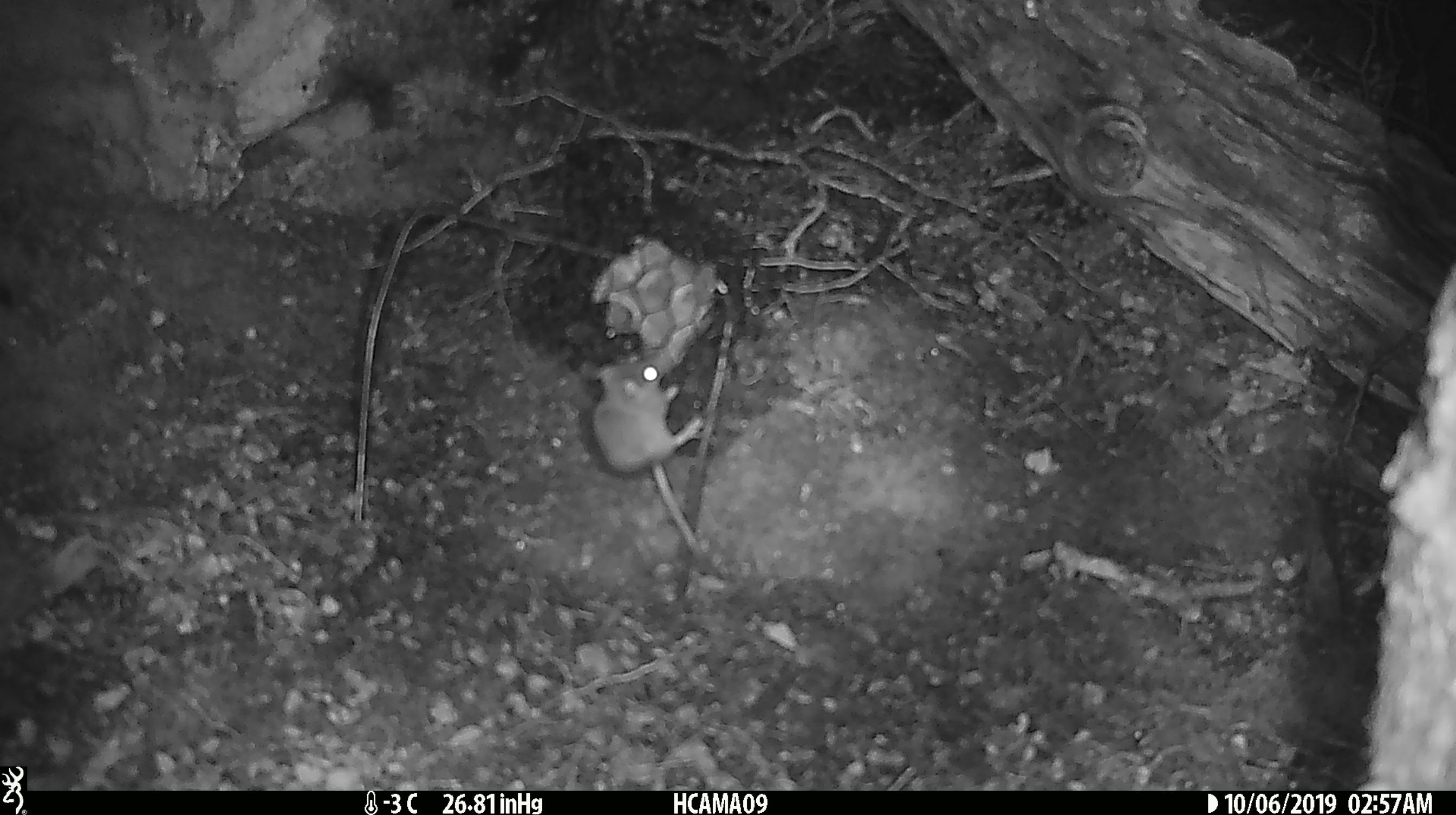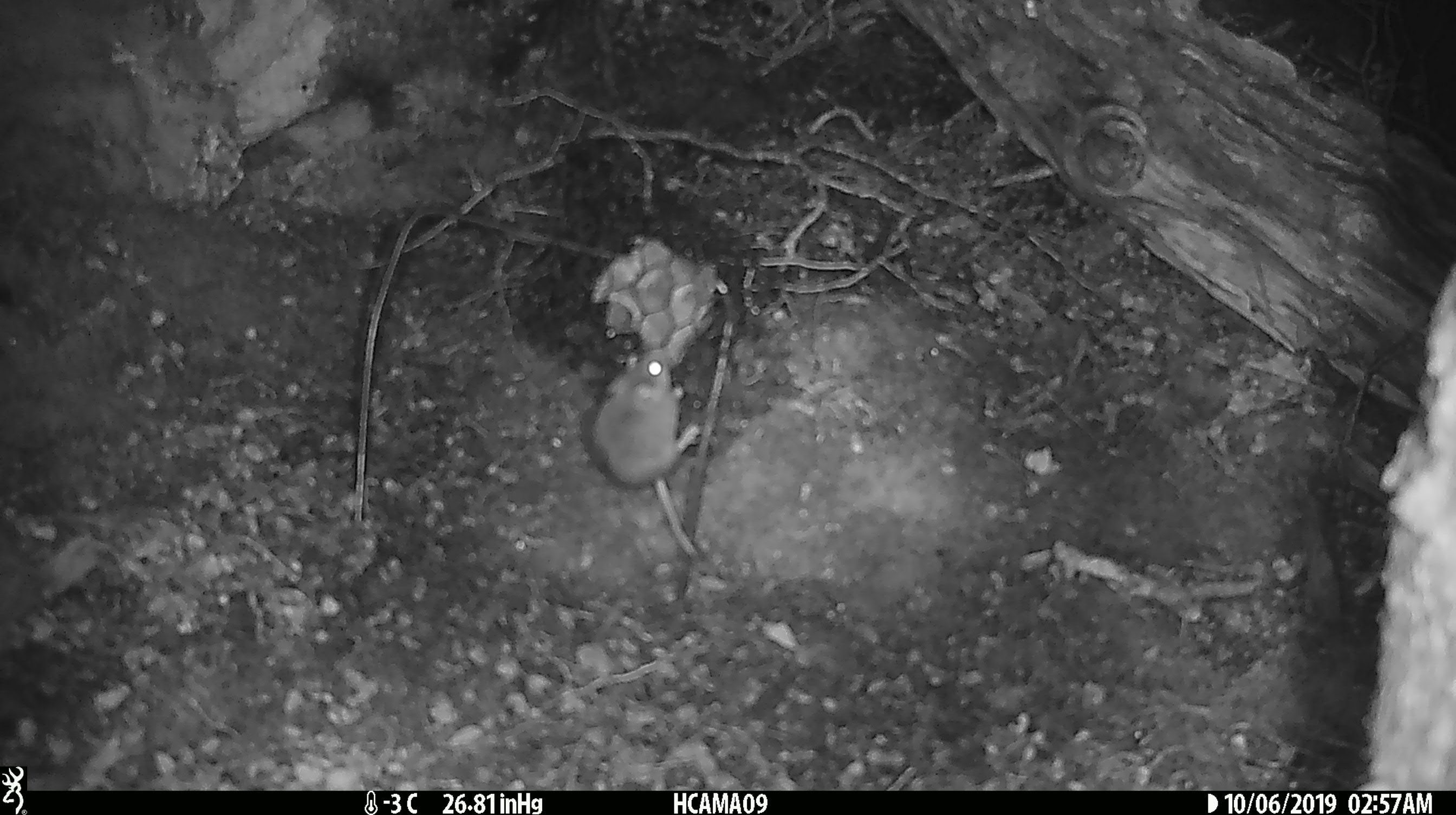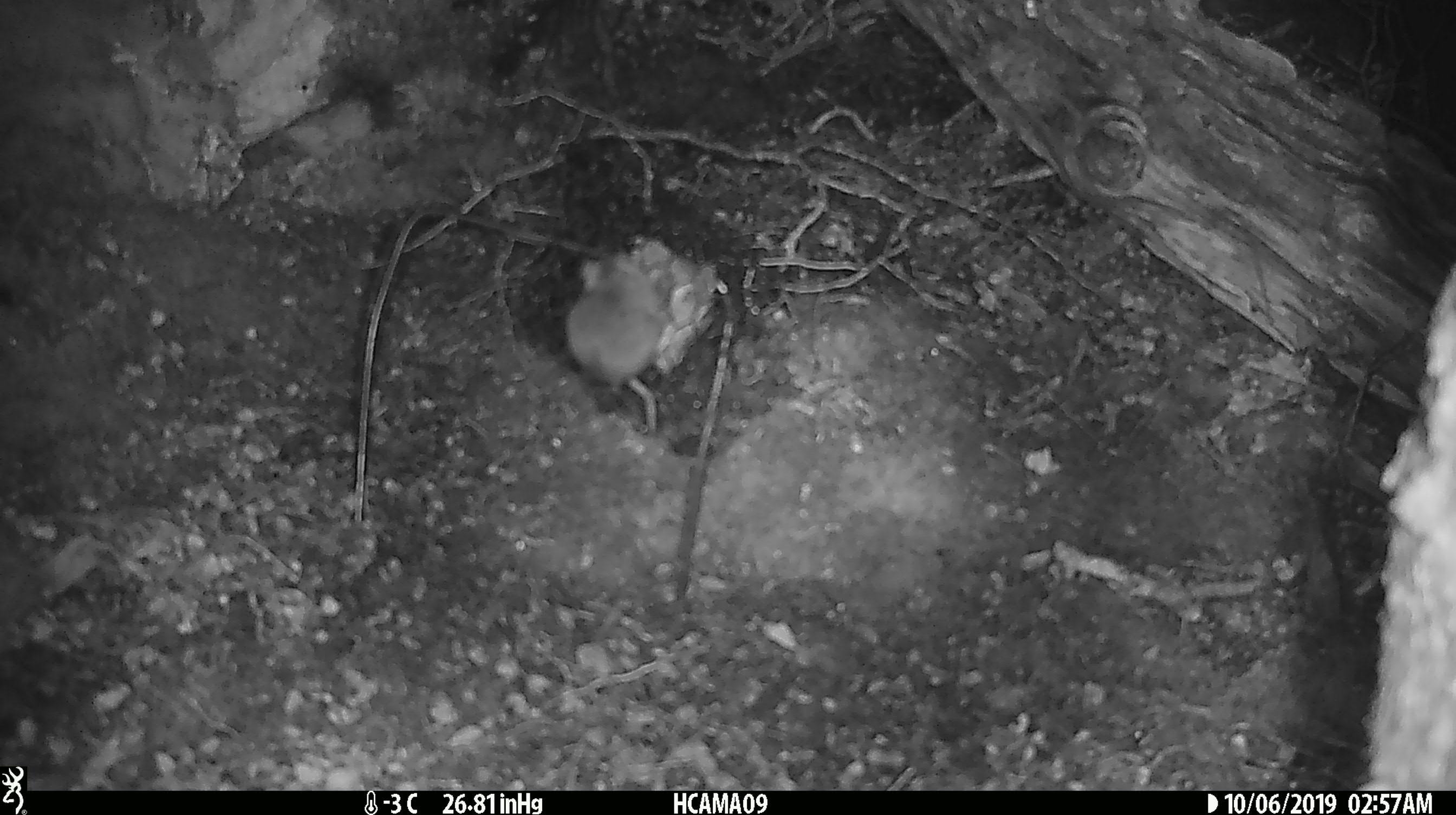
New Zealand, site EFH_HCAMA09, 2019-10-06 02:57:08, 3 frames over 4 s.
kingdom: Animalia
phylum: Chordata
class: Mammalia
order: Rodentia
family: Muridae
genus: Mus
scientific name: Mus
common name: mouse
Mouse (Mus).